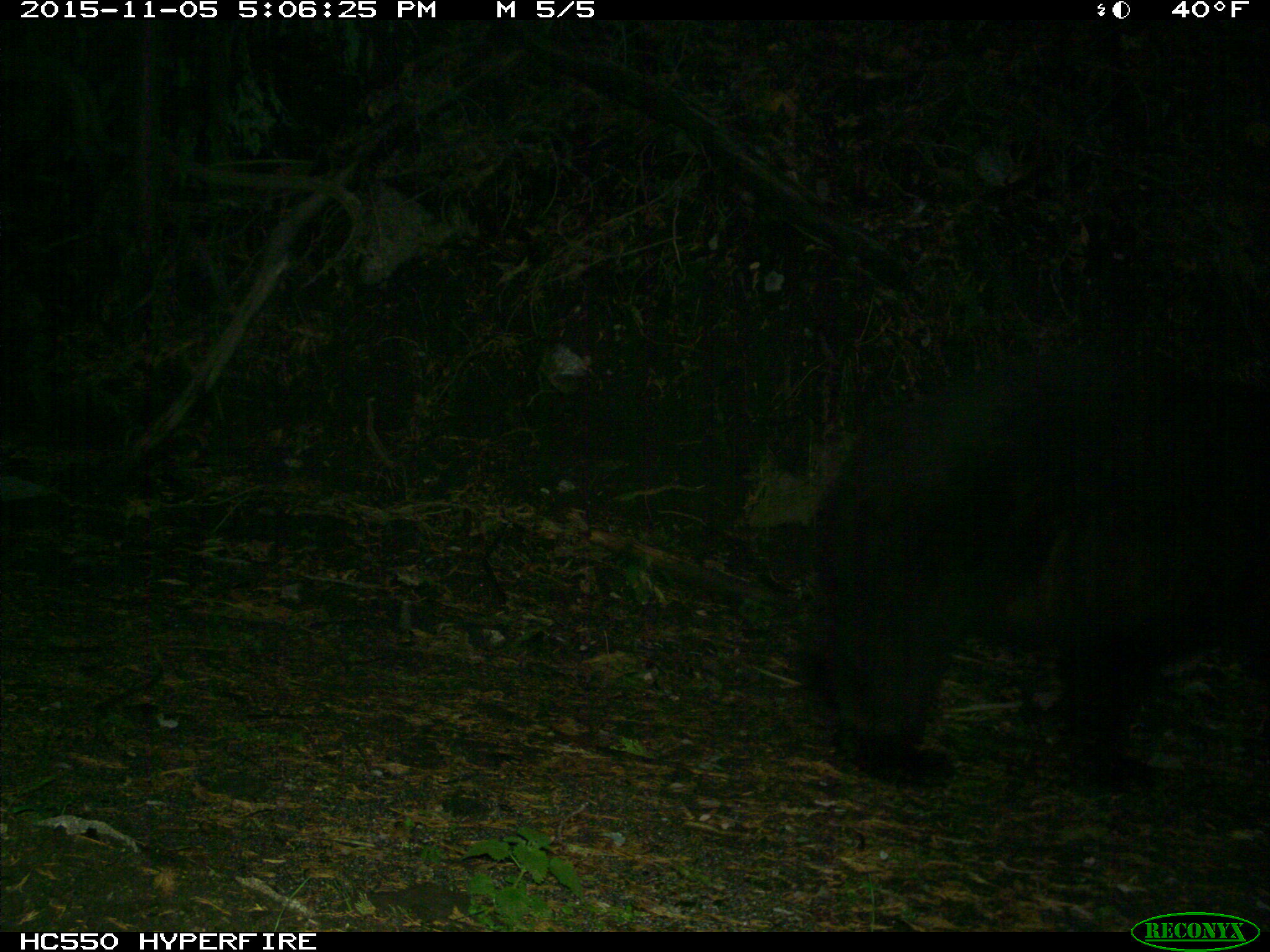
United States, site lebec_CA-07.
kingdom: Animalia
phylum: Chordata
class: Mammalia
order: Carnivora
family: Ursidae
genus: Ursus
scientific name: Ursus americanus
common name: american black bear